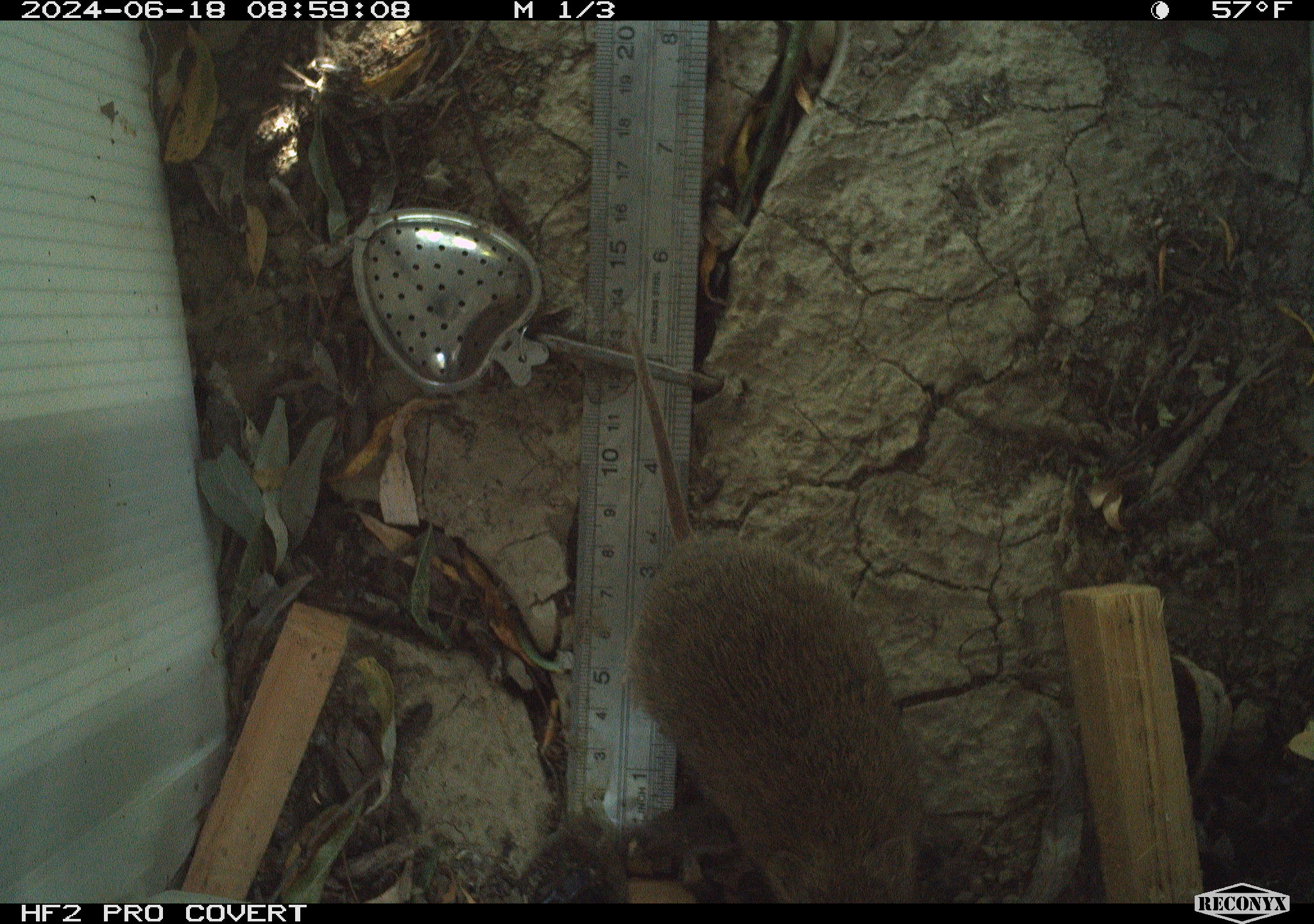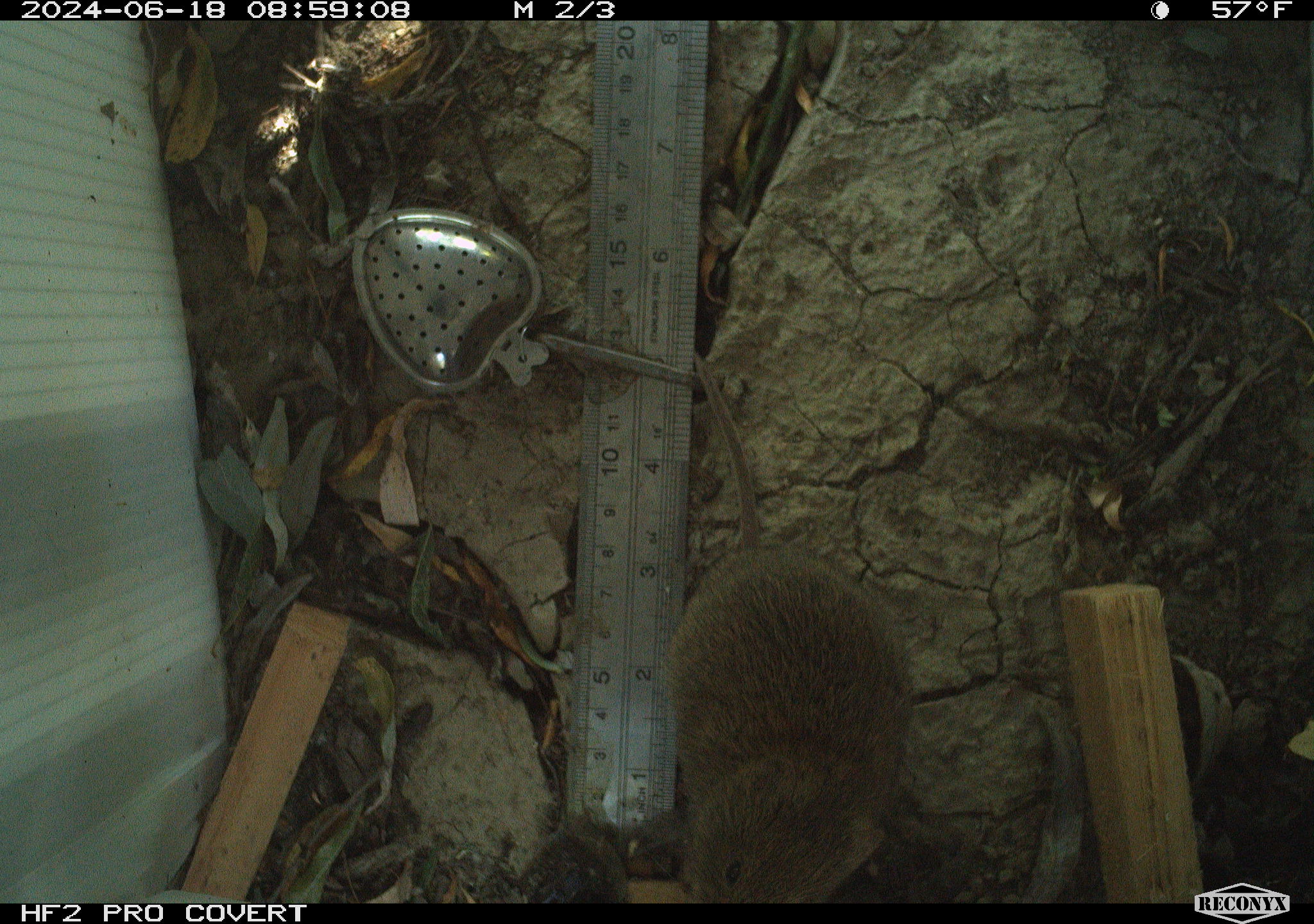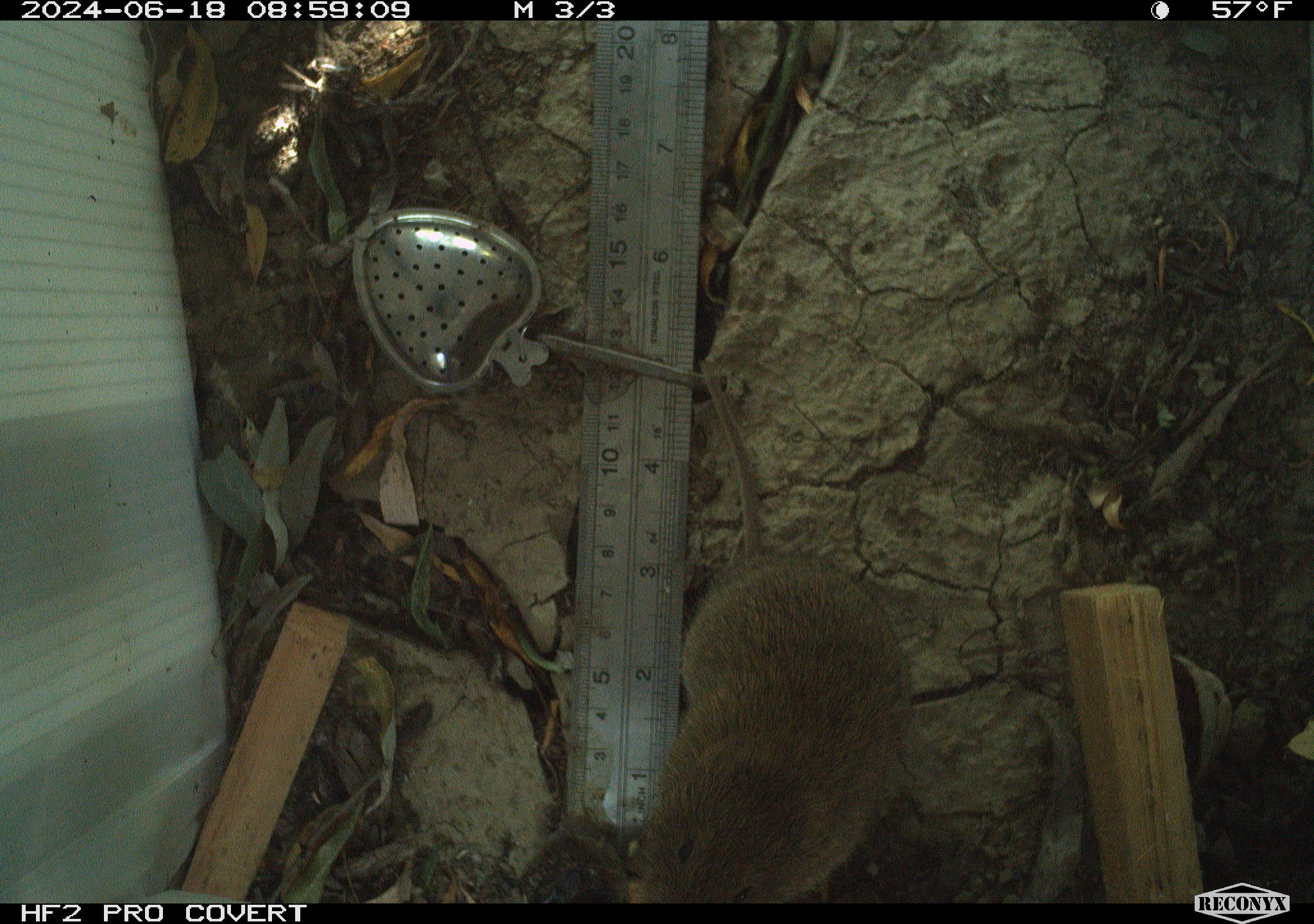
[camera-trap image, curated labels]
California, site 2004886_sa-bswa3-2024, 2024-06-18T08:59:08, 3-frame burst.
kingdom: Animalia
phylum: Chordata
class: Mammalia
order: Rodentia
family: Cricetidae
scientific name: Arvicolinae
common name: voles, lemmings, and muskrats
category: arvicolinae subfamily